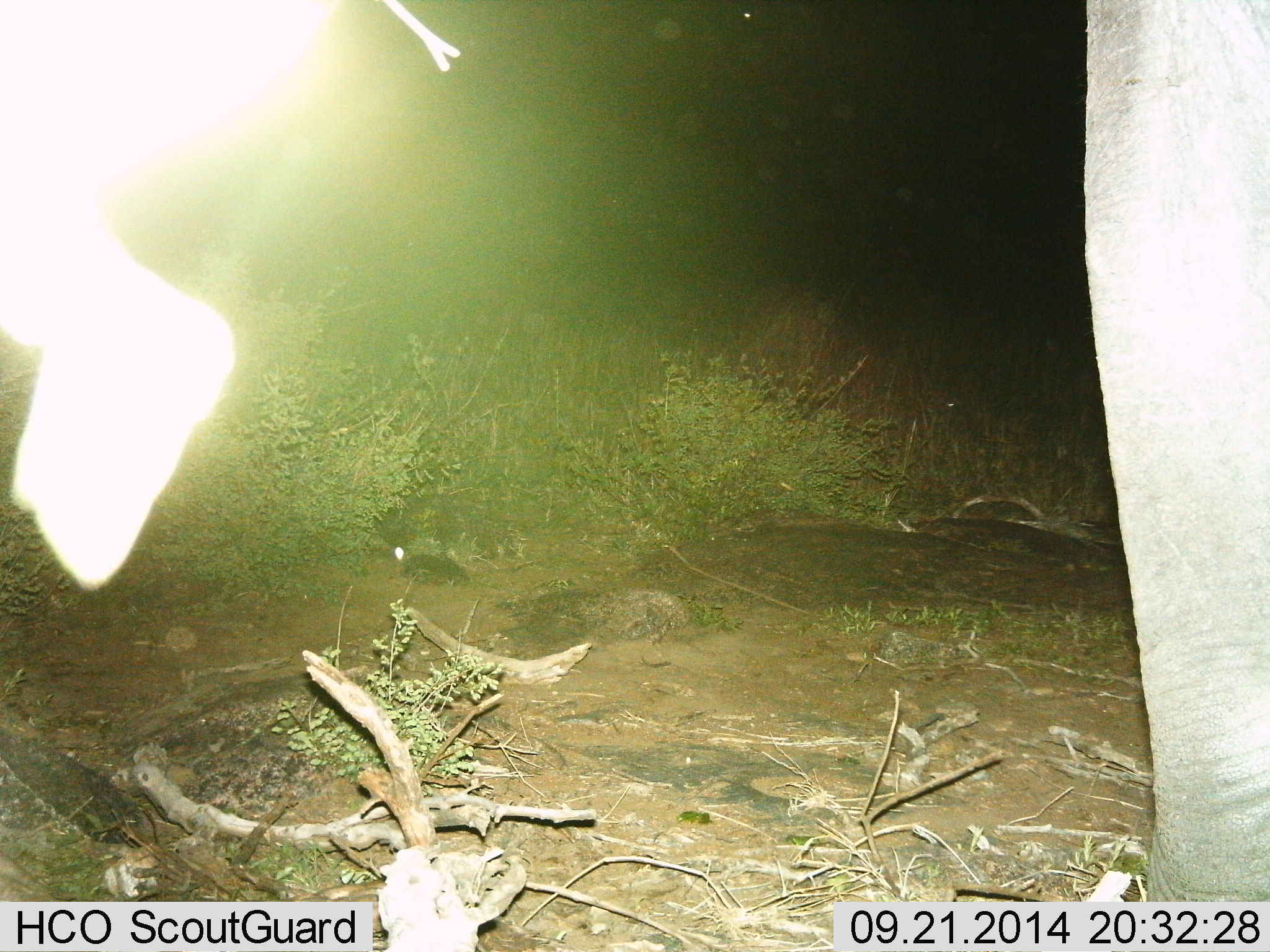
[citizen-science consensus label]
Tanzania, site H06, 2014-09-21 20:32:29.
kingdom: Animalia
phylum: Chordata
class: Mammalia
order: Proboscidea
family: Elephantidae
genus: Loxodonta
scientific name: Loxodonta africana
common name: african bush elephant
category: elephant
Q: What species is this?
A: Elephant (african bush elephant) (Loxodonta africana).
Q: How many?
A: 1.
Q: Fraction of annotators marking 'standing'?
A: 90%.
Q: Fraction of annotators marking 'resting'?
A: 0%.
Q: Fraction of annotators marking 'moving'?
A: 10%.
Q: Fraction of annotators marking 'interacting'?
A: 0%.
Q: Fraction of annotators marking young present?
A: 0%.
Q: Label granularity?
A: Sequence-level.